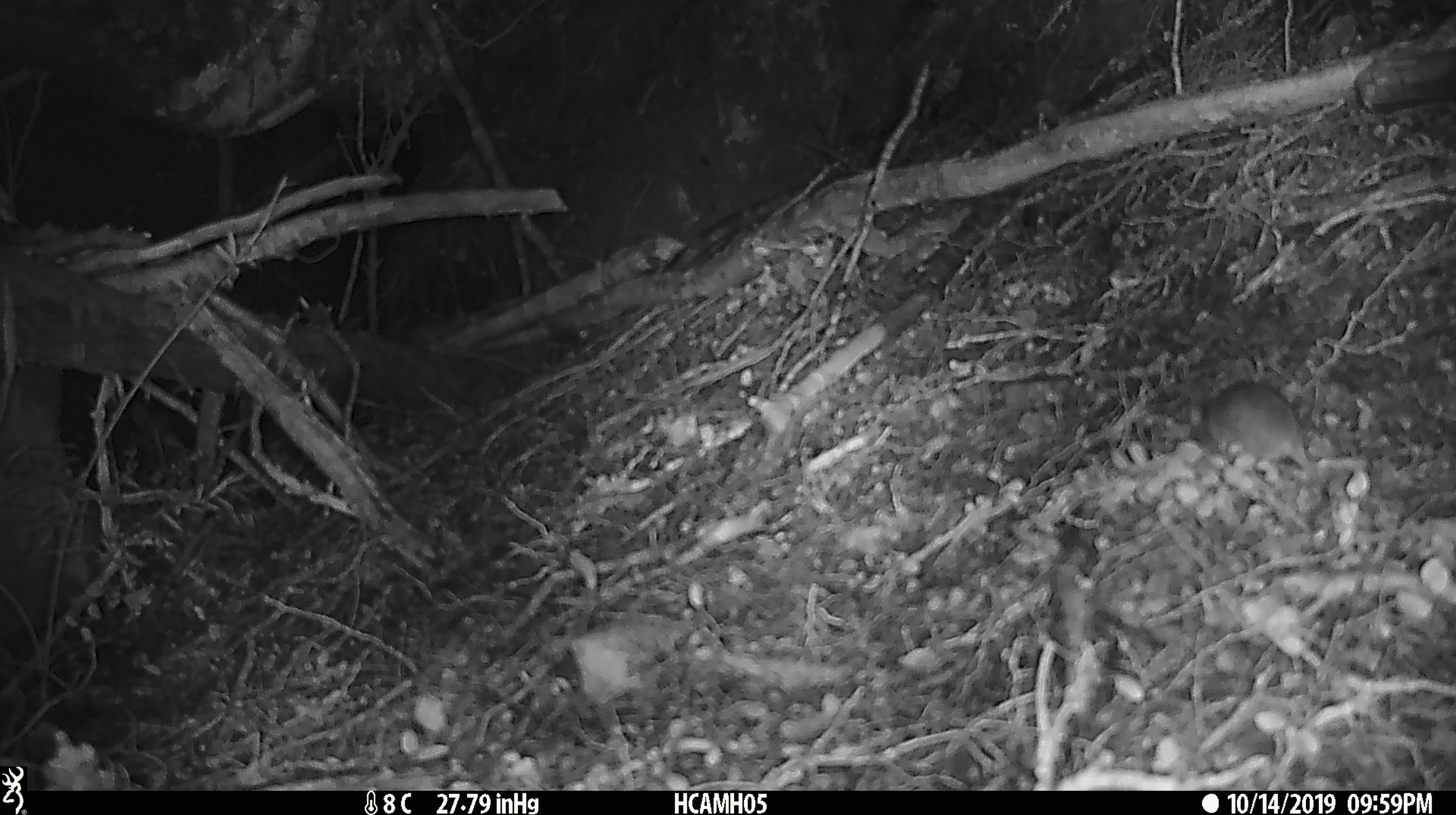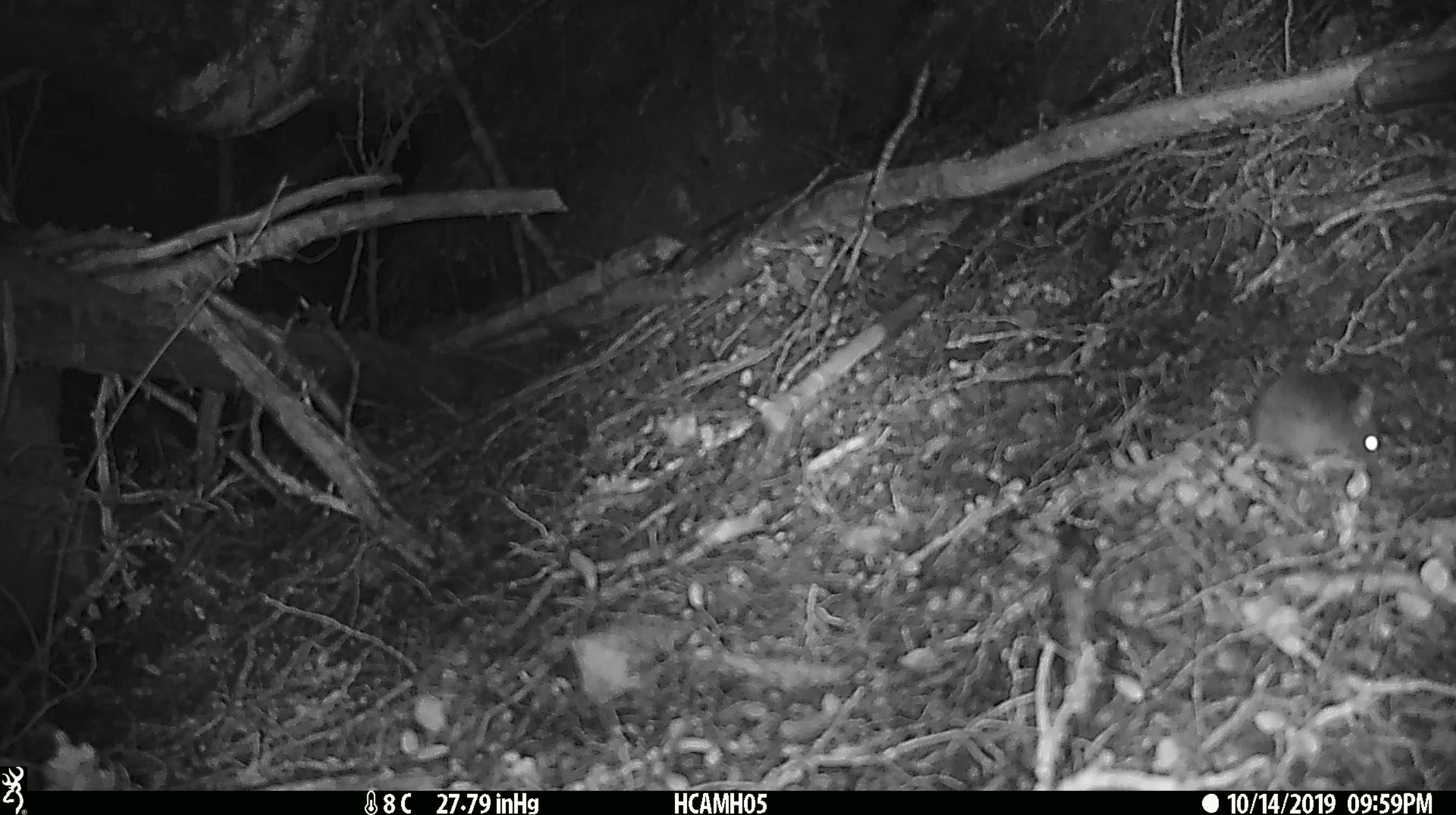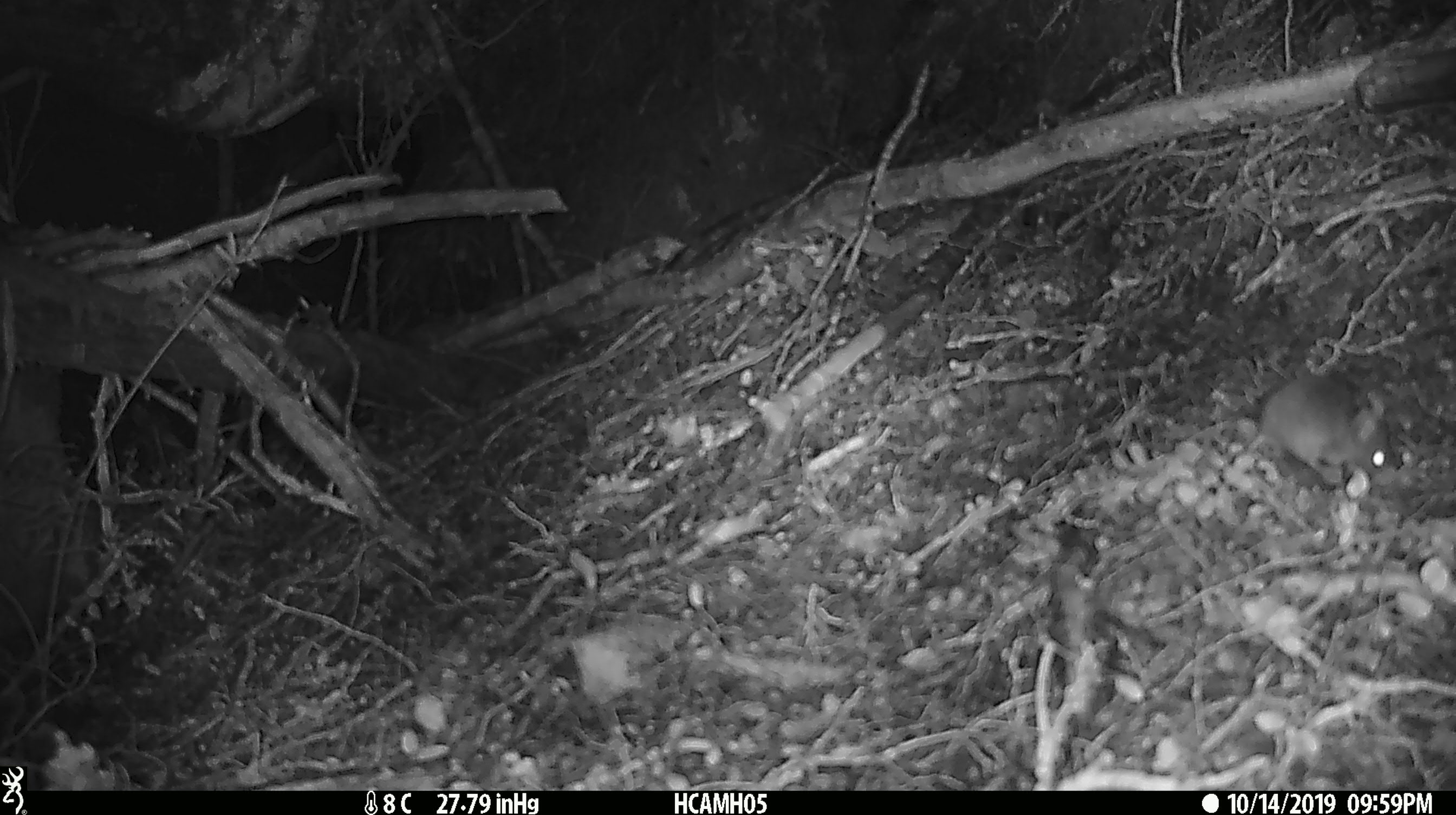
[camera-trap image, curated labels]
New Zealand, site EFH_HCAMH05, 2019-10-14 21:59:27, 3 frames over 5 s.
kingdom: Animalia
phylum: Chordata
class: Mammalia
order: Rodentia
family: Muridae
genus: Mus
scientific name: Mus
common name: mouse